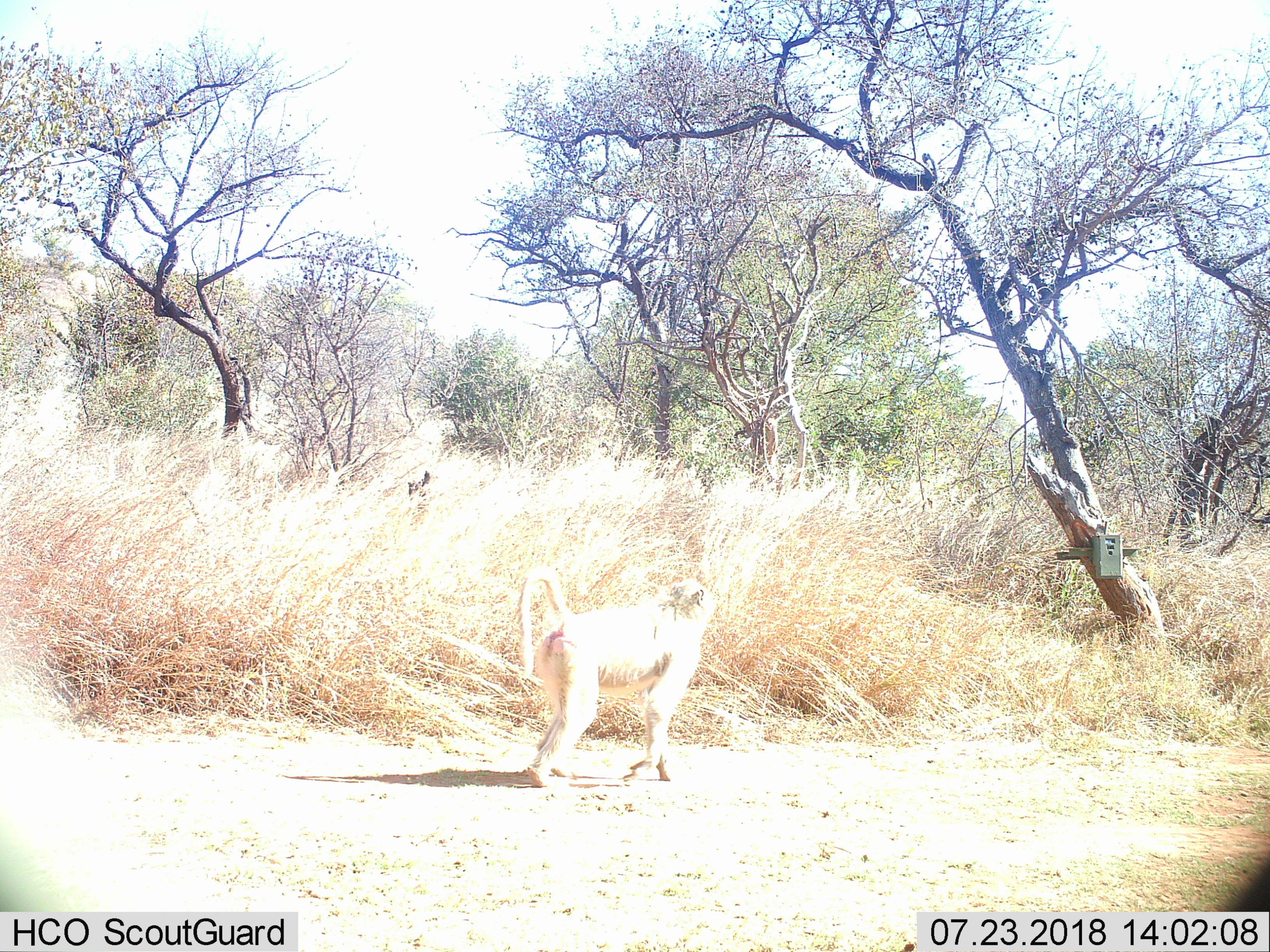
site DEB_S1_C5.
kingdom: Animalia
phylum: Chordata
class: Mammalia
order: Primates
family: Cercopithecidae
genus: Papio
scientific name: Papio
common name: baboon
Baboon (Papio), count 1. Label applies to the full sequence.